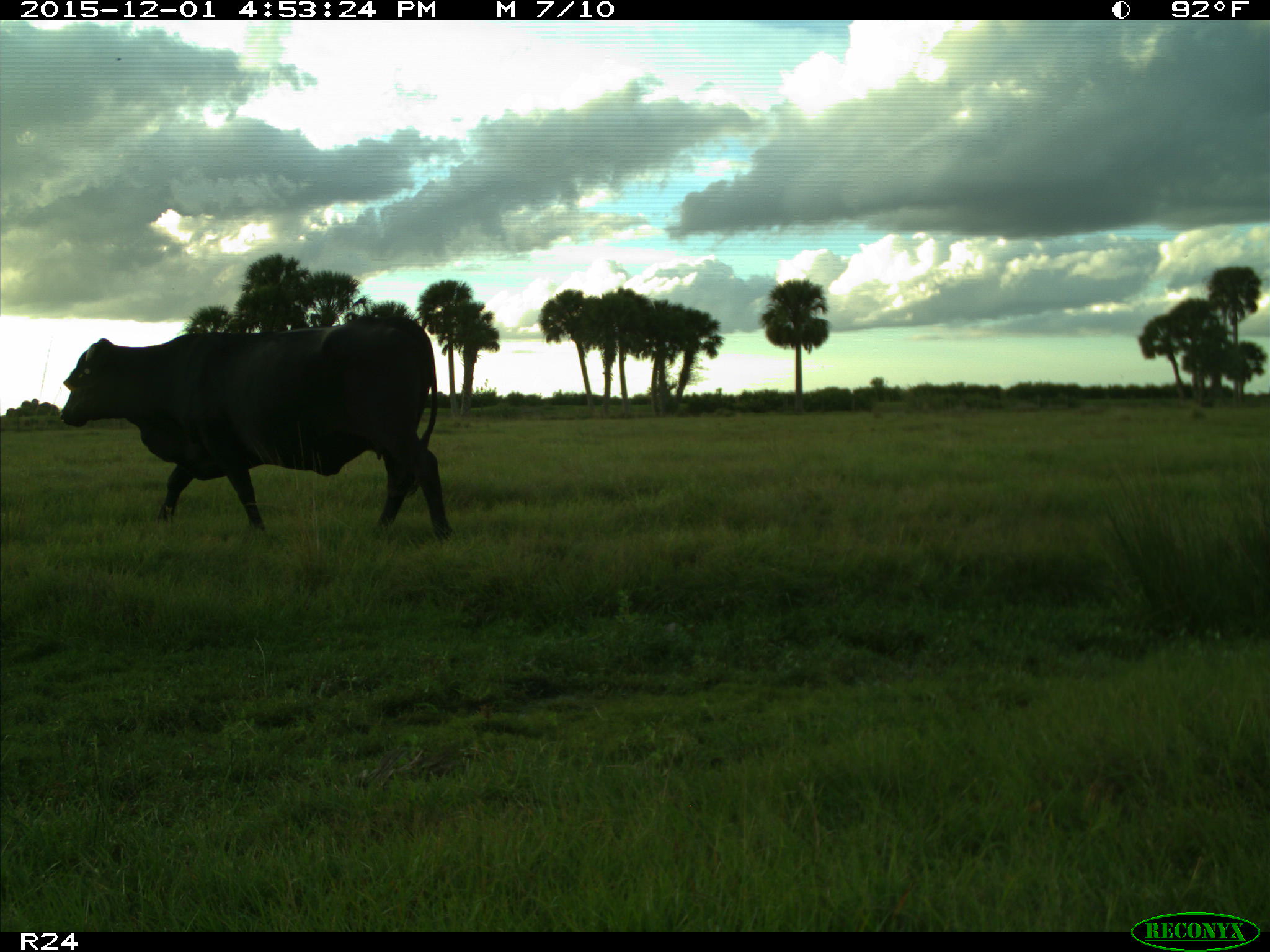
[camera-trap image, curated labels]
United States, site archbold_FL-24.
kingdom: Animalia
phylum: Chordata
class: Mammalia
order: Artiodactyla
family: Bovidae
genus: Bos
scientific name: Bos taurus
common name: domestic cow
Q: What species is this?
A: Bos taurus (domestic cow).